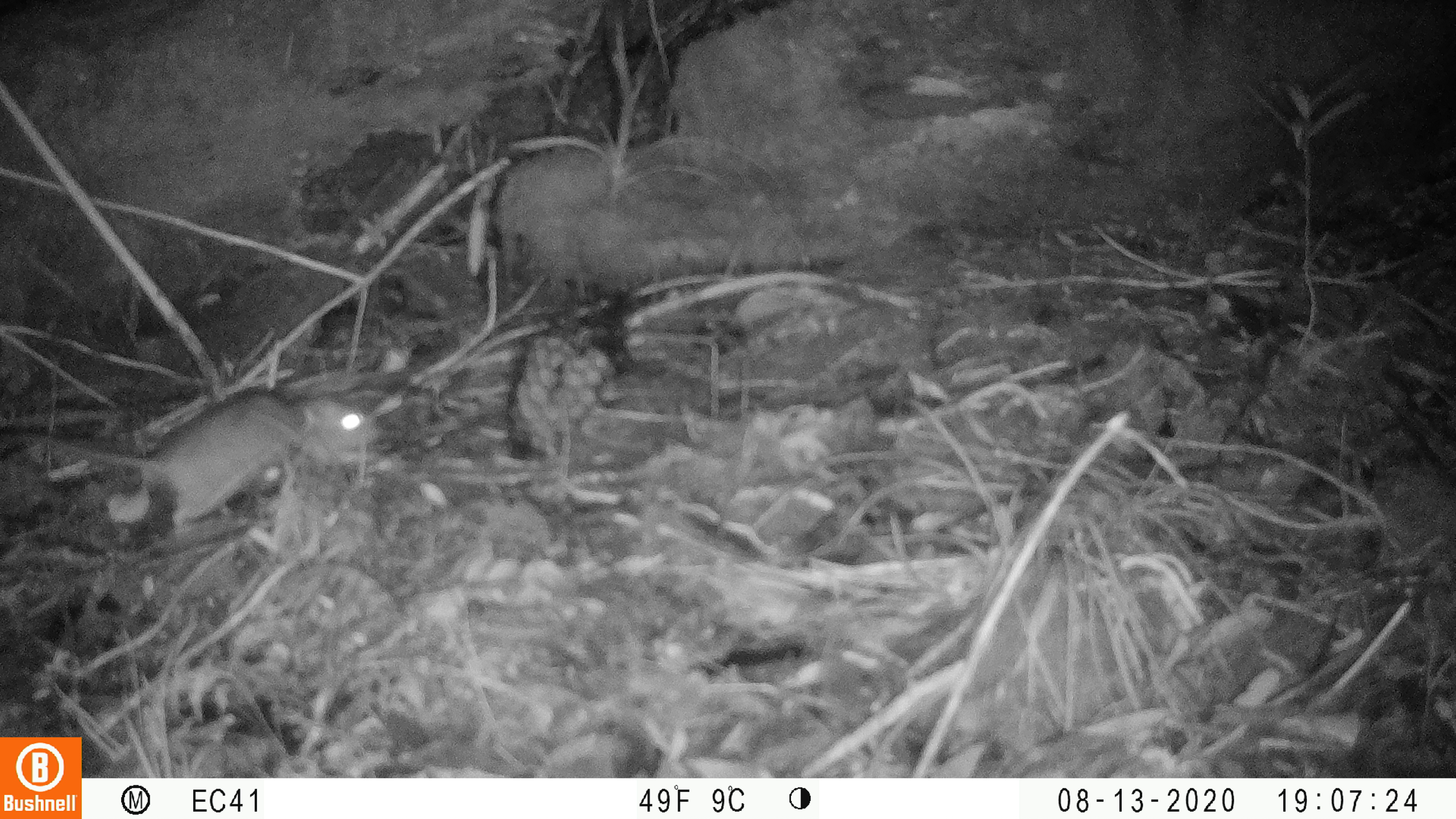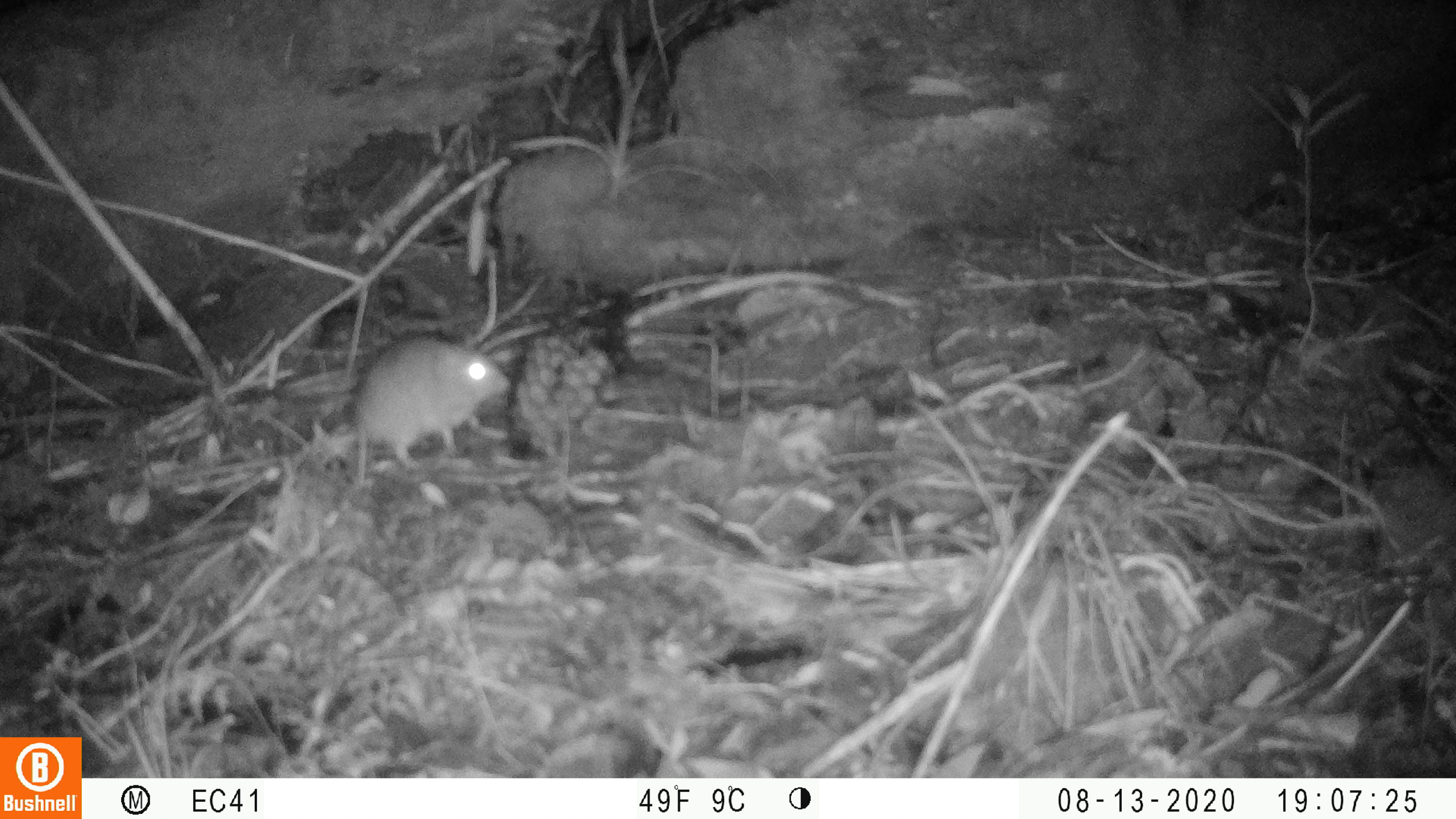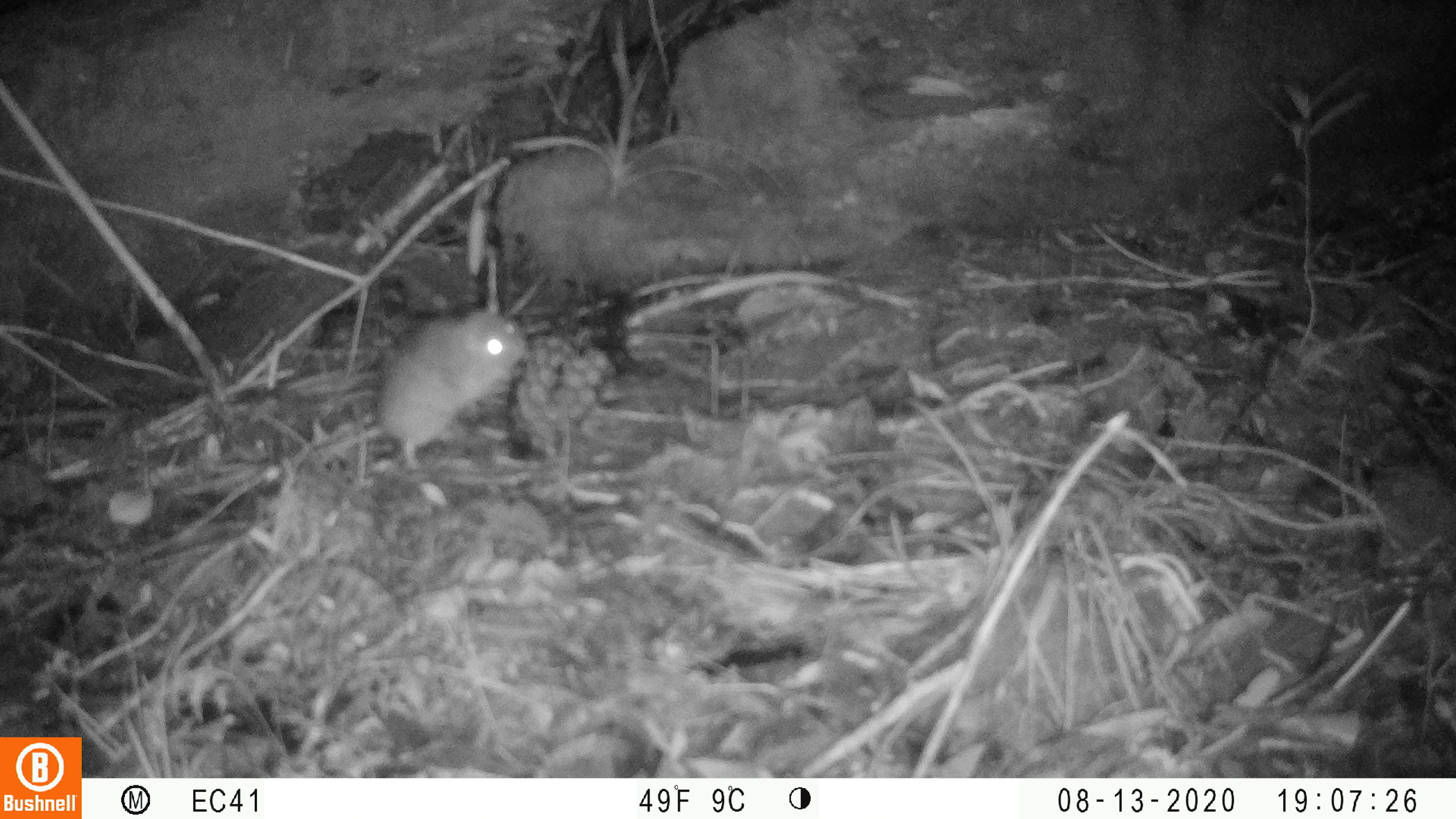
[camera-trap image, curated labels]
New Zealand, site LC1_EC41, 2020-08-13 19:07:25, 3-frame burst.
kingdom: Animalia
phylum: Chordata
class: Mammalia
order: Rodentia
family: Muridae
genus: Rattus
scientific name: Rattus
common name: rat